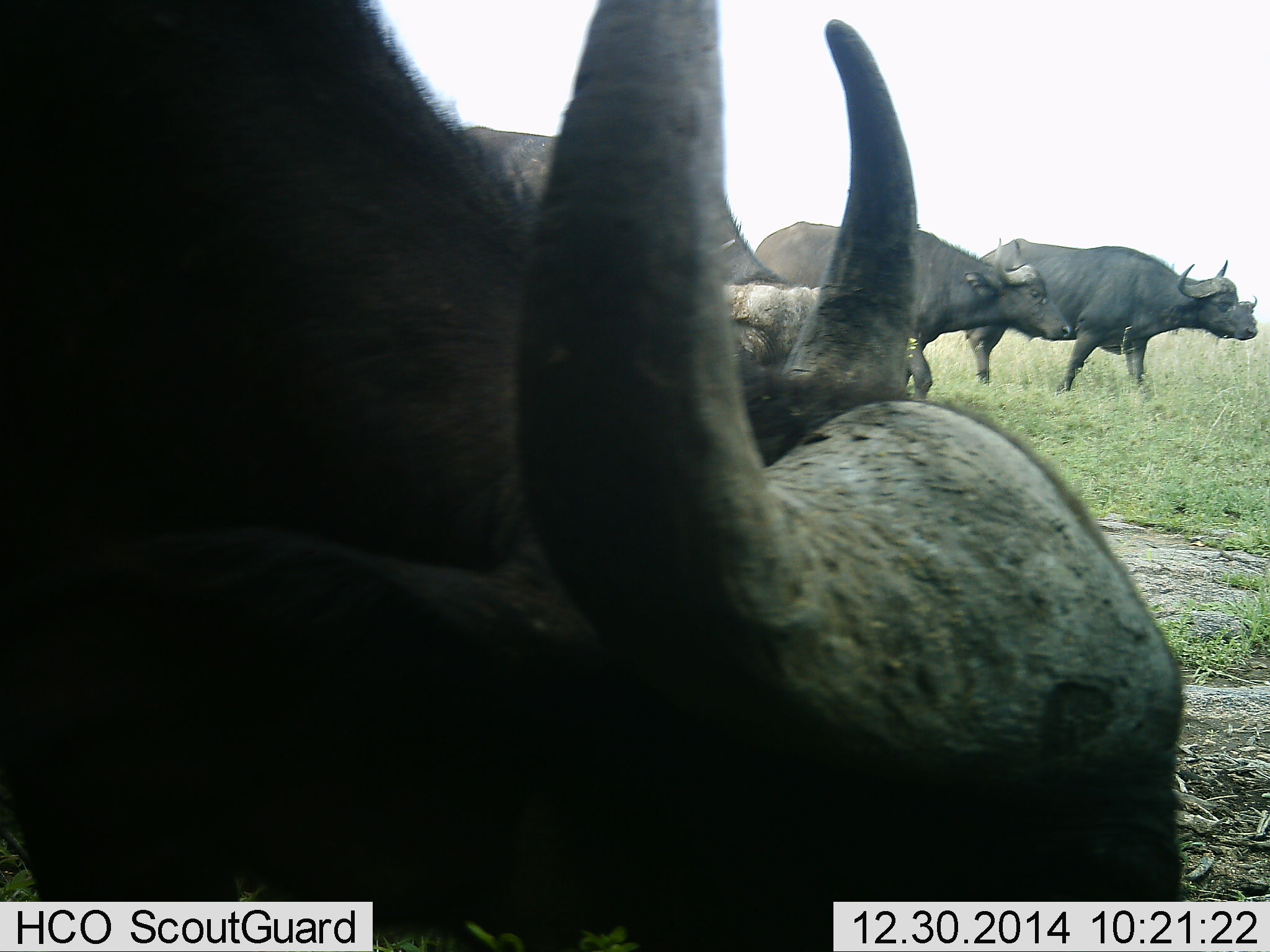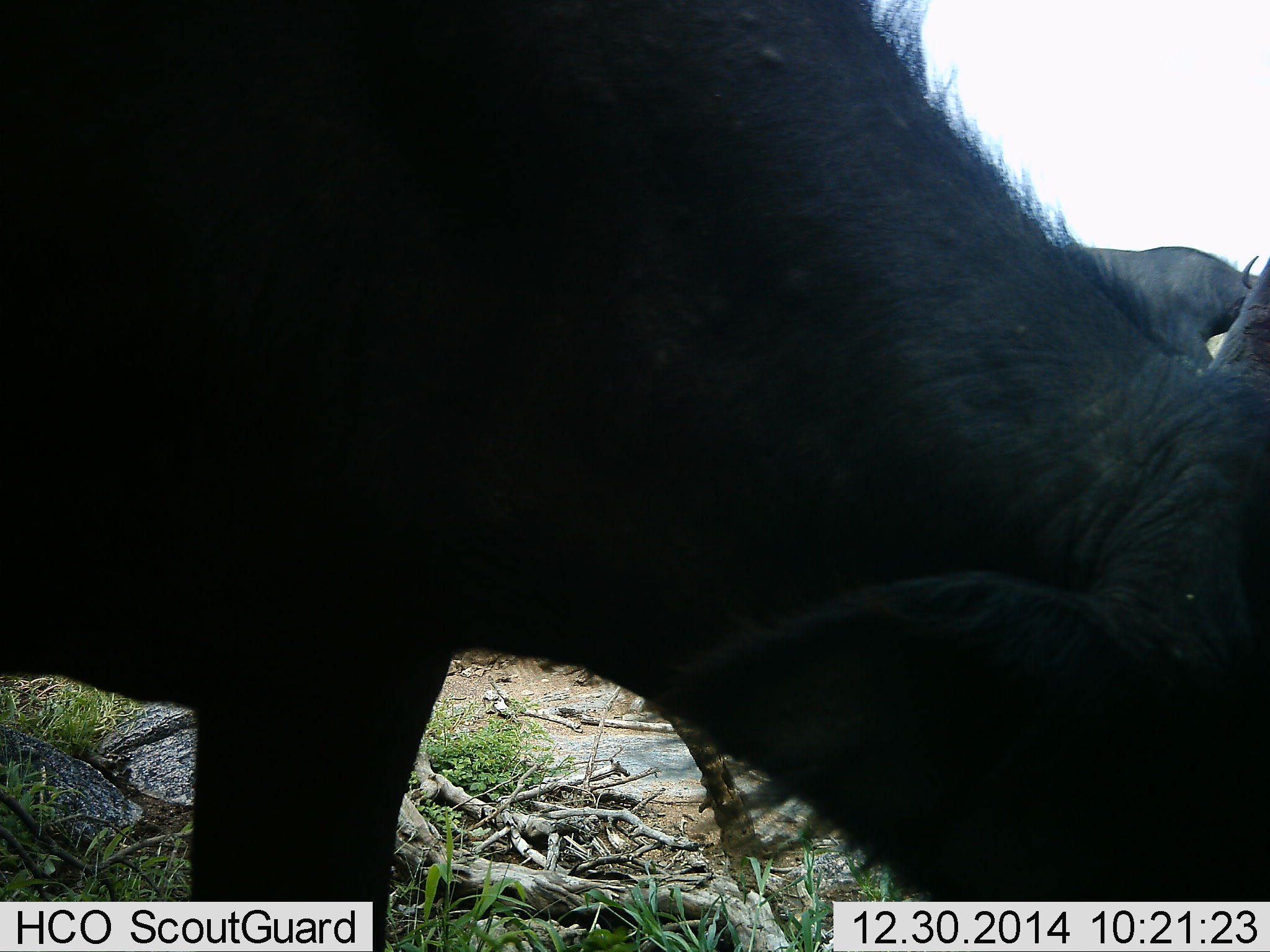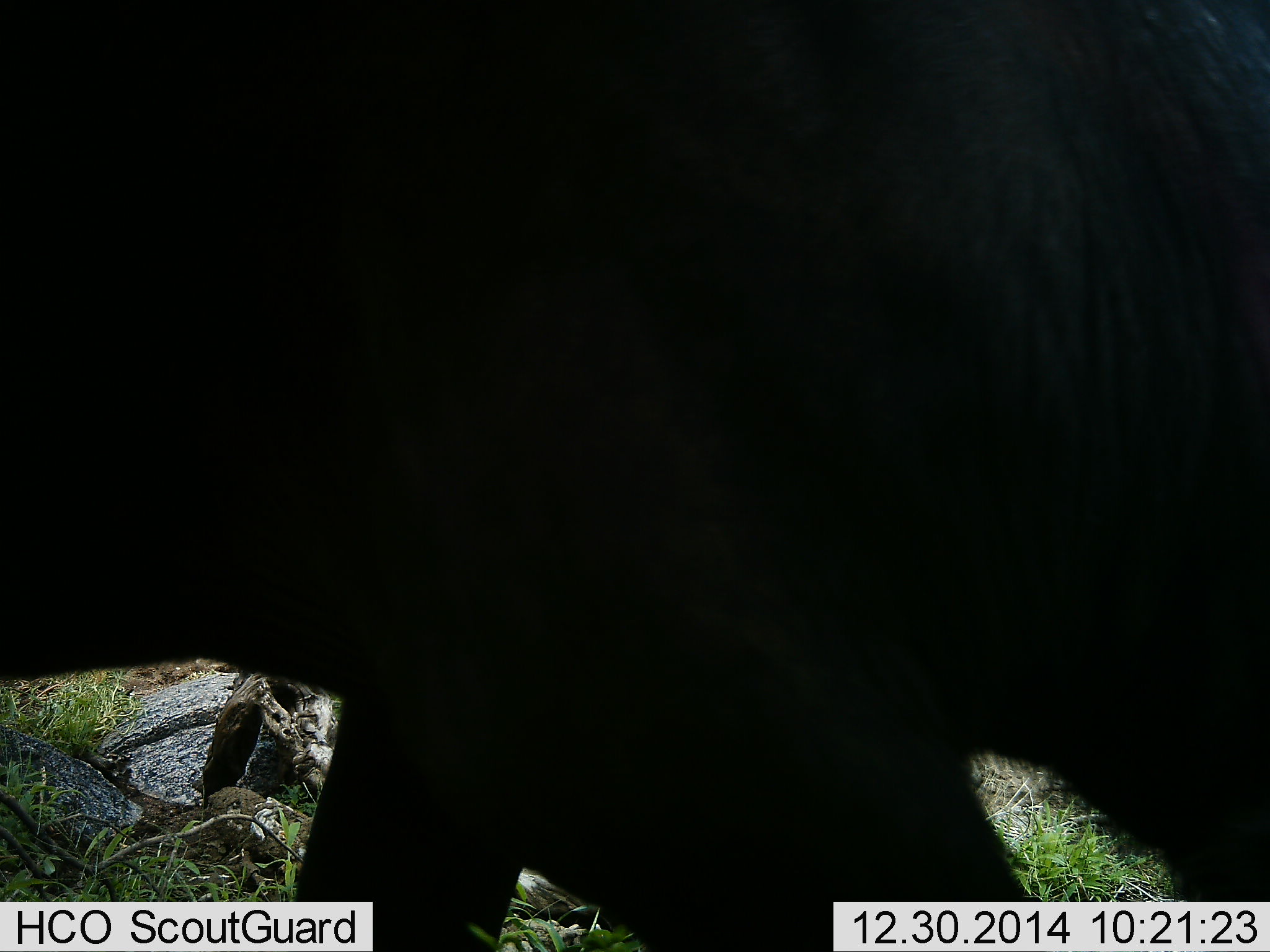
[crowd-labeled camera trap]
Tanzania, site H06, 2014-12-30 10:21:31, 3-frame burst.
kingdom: Animalia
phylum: Chordata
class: Mammalia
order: Artiodactyla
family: Bovidae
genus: Syncerus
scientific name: Syncerus caffer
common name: cape buffalo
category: buffalo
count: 4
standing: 10%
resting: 0%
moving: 90%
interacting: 0%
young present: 0%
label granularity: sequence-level